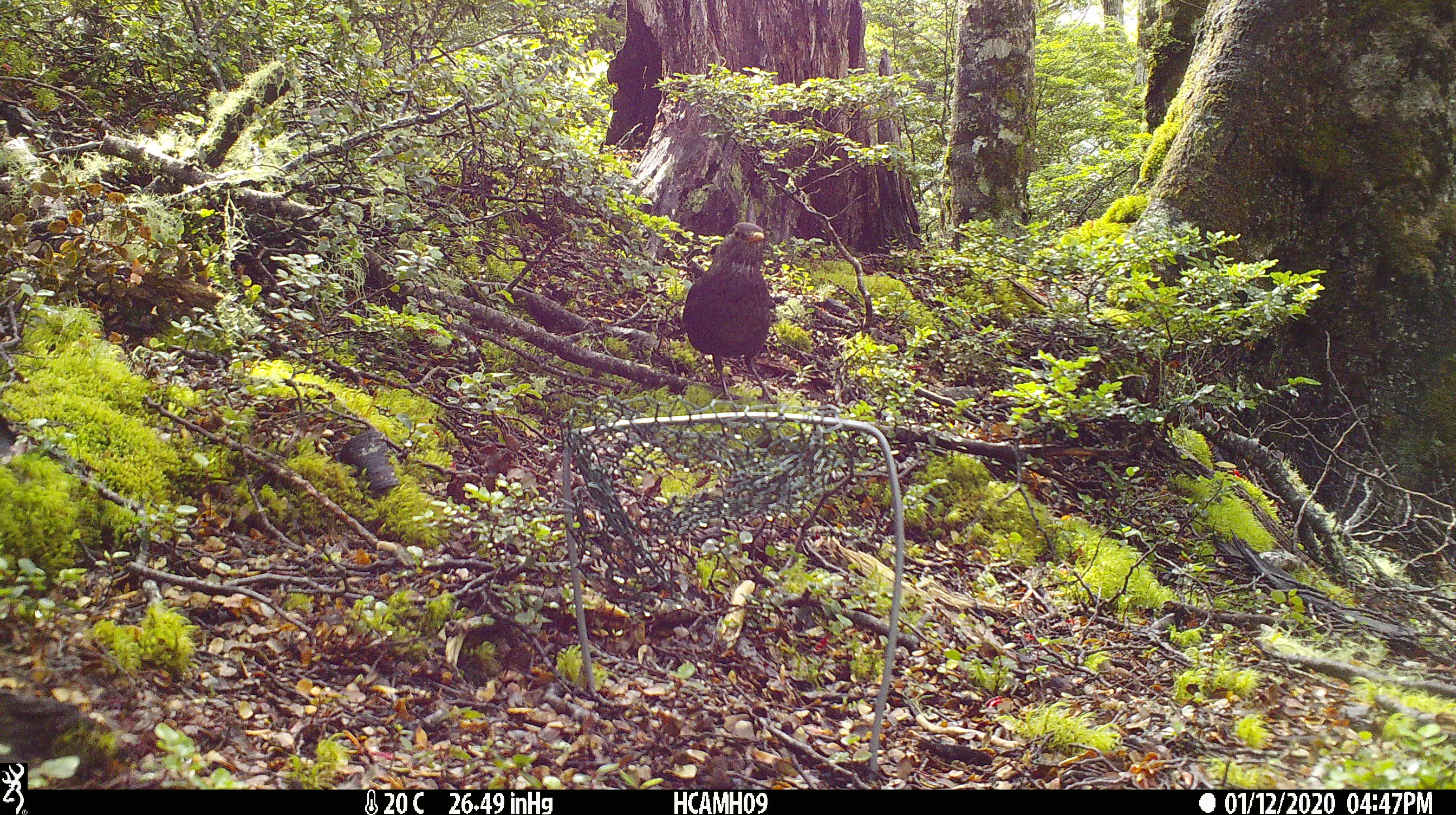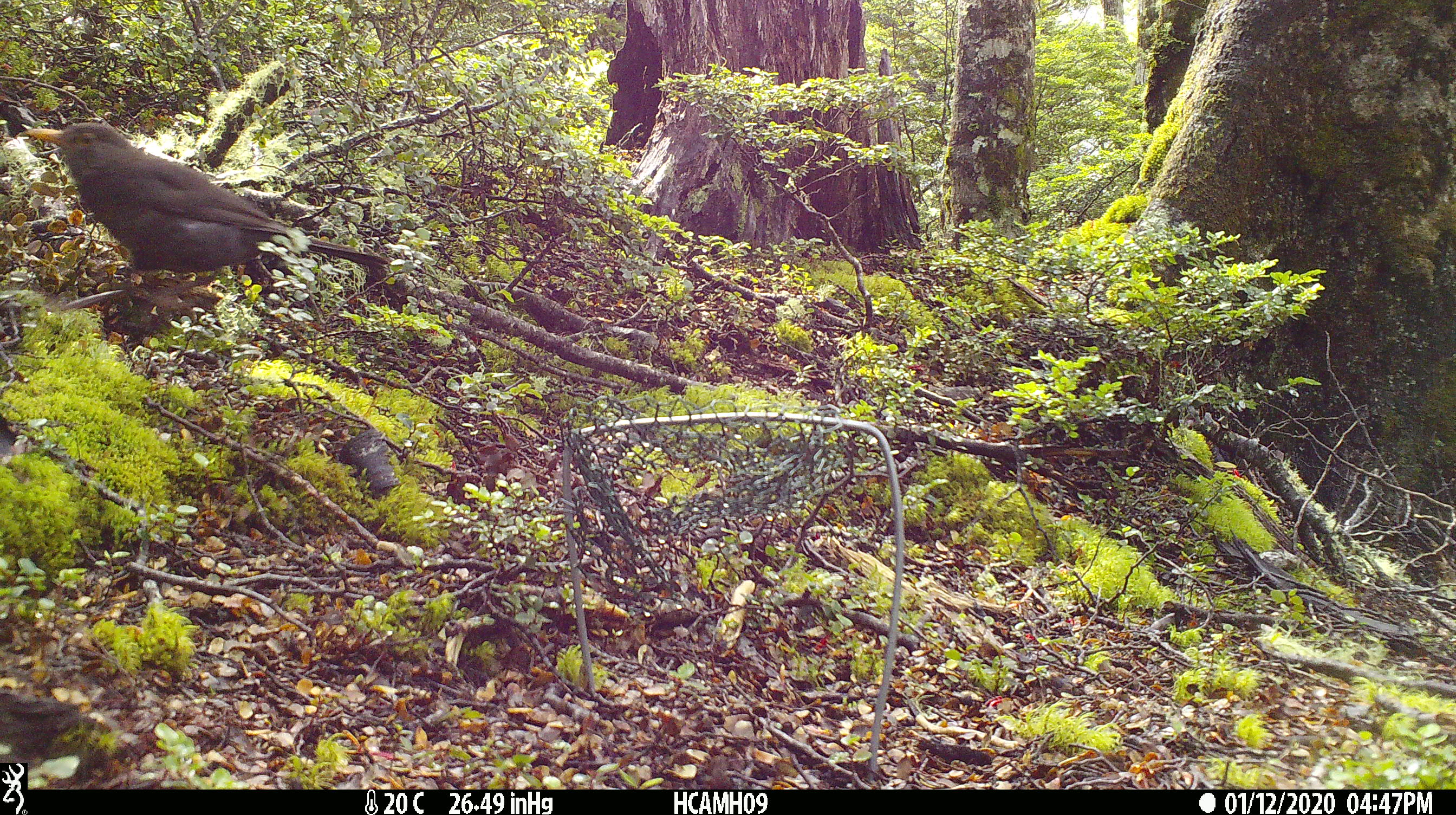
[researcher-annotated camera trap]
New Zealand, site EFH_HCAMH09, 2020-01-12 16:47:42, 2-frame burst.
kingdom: Animalia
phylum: Chordata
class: Aves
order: Passeriformes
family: Turdidae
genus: Turdus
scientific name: Turdus merula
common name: eurasian blackbird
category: blackbird